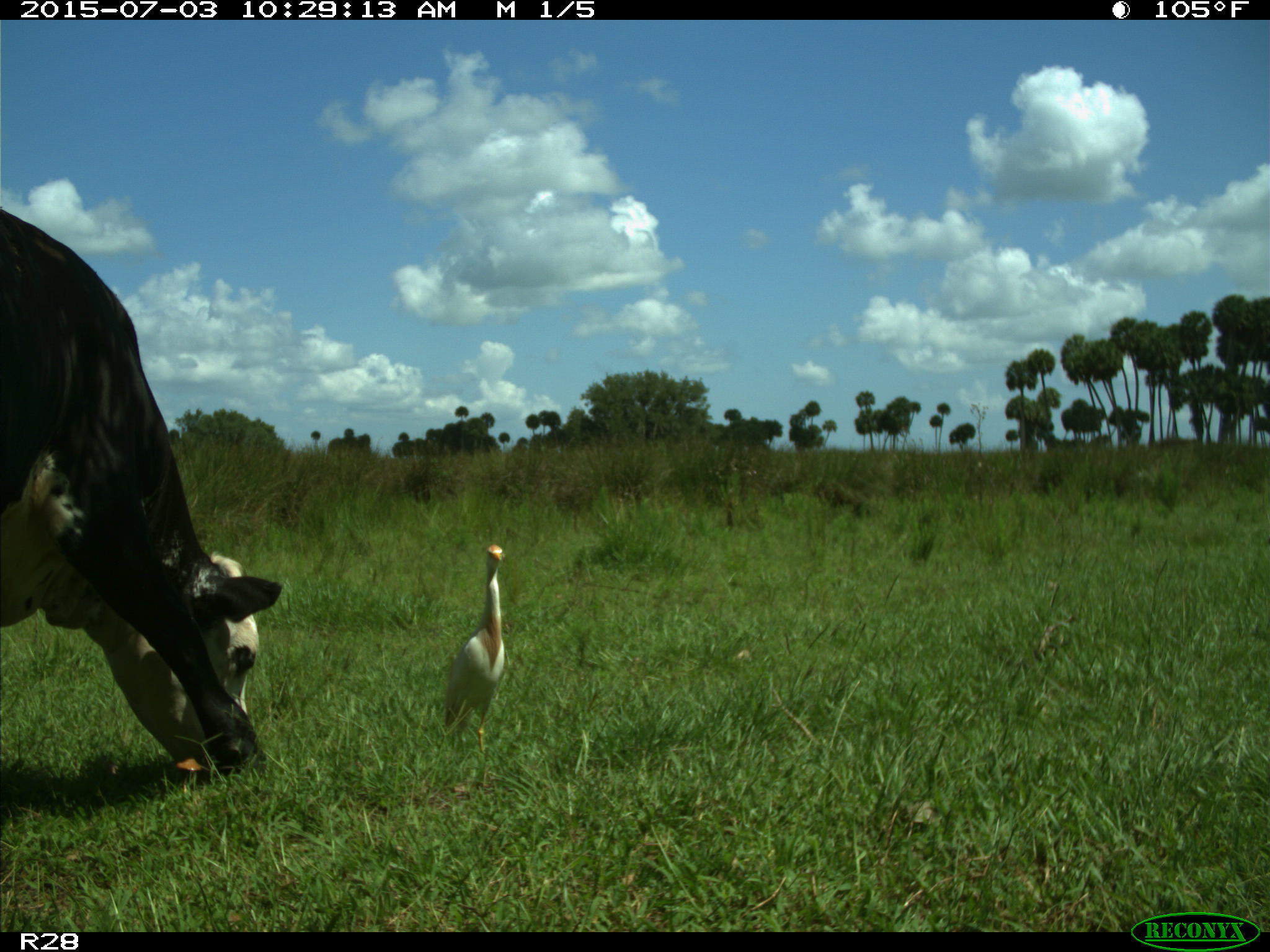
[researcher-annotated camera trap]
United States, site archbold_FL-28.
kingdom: Animalia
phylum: Chordata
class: Mammalia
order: Artiodactyla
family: Bovidae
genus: Bos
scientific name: Bos taurus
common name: domestic cow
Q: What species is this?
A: Bos taurus (domestic cow).